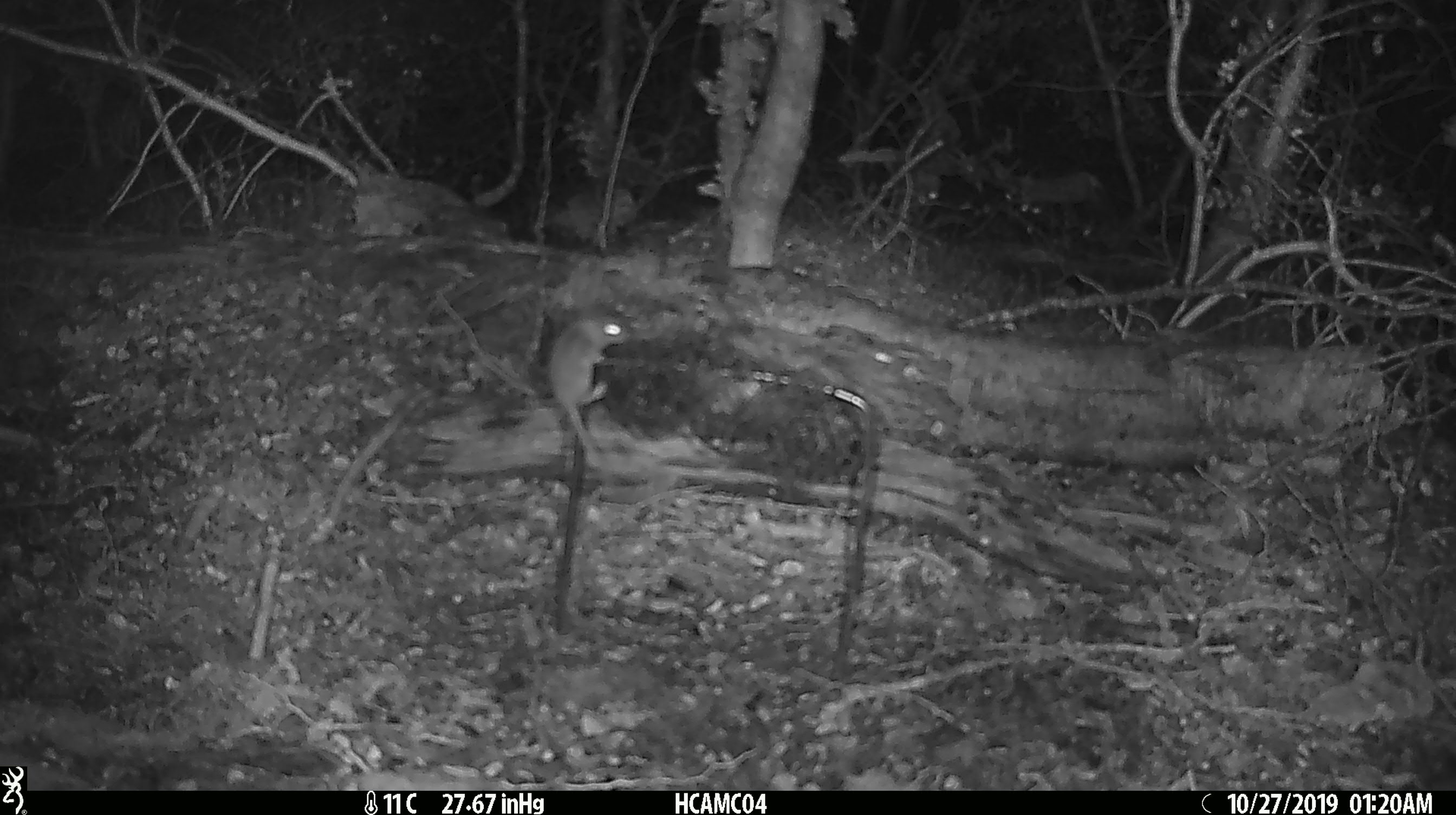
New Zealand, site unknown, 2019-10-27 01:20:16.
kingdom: Animalia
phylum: Chordata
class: Mammalia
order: Rodentia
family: Muridae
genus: Mus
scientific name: Mus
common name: mouse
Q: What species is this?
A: Mouse (Mus).